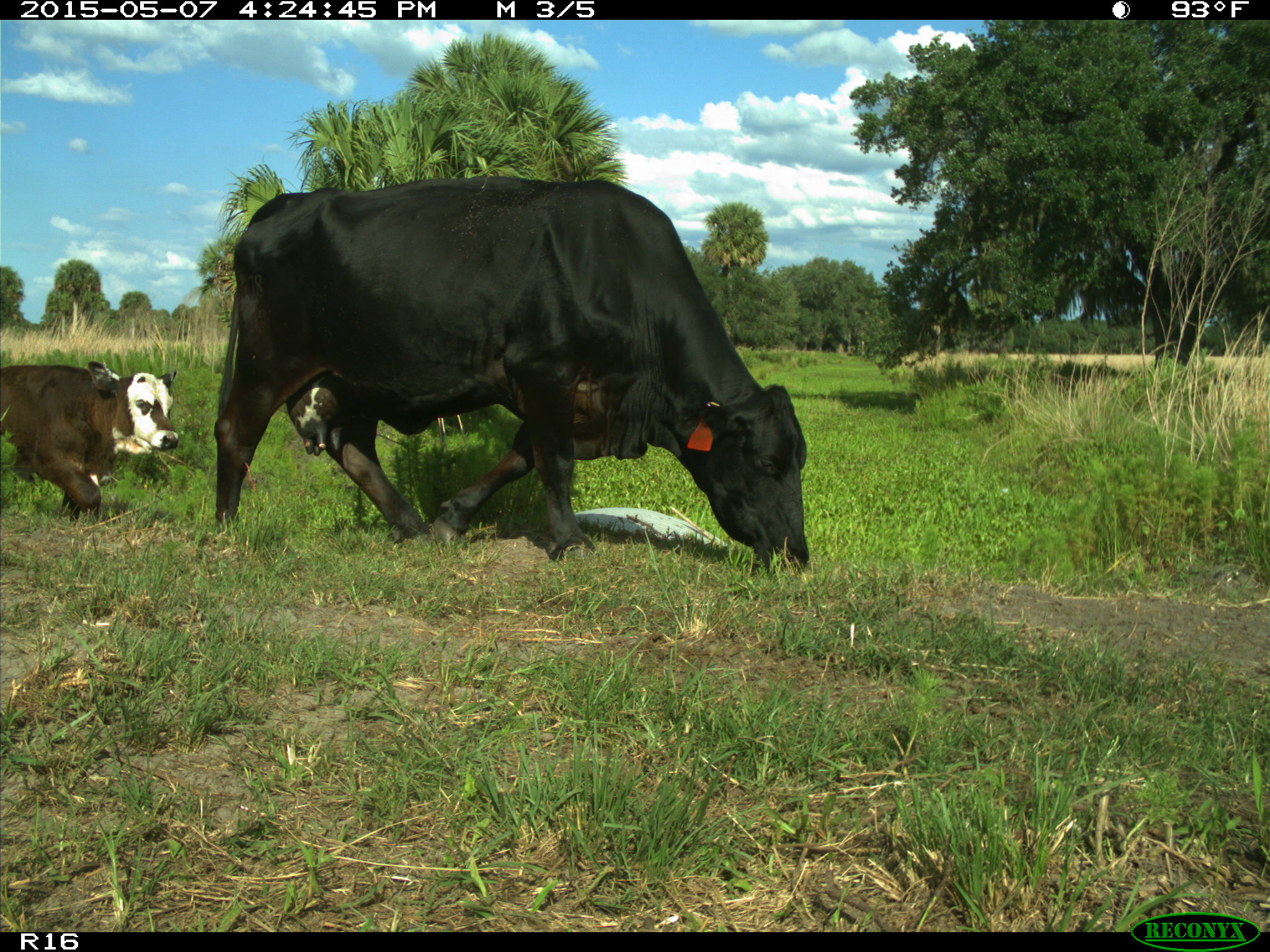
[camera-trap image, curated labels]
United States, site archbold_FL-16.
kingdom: Animalia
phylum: Chordata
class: Mammalia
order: Artiodactyla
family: Bovidae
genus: Bos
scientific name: Bos taurus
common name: domestic cow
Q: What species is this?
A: Bos taurus (domestic cow).